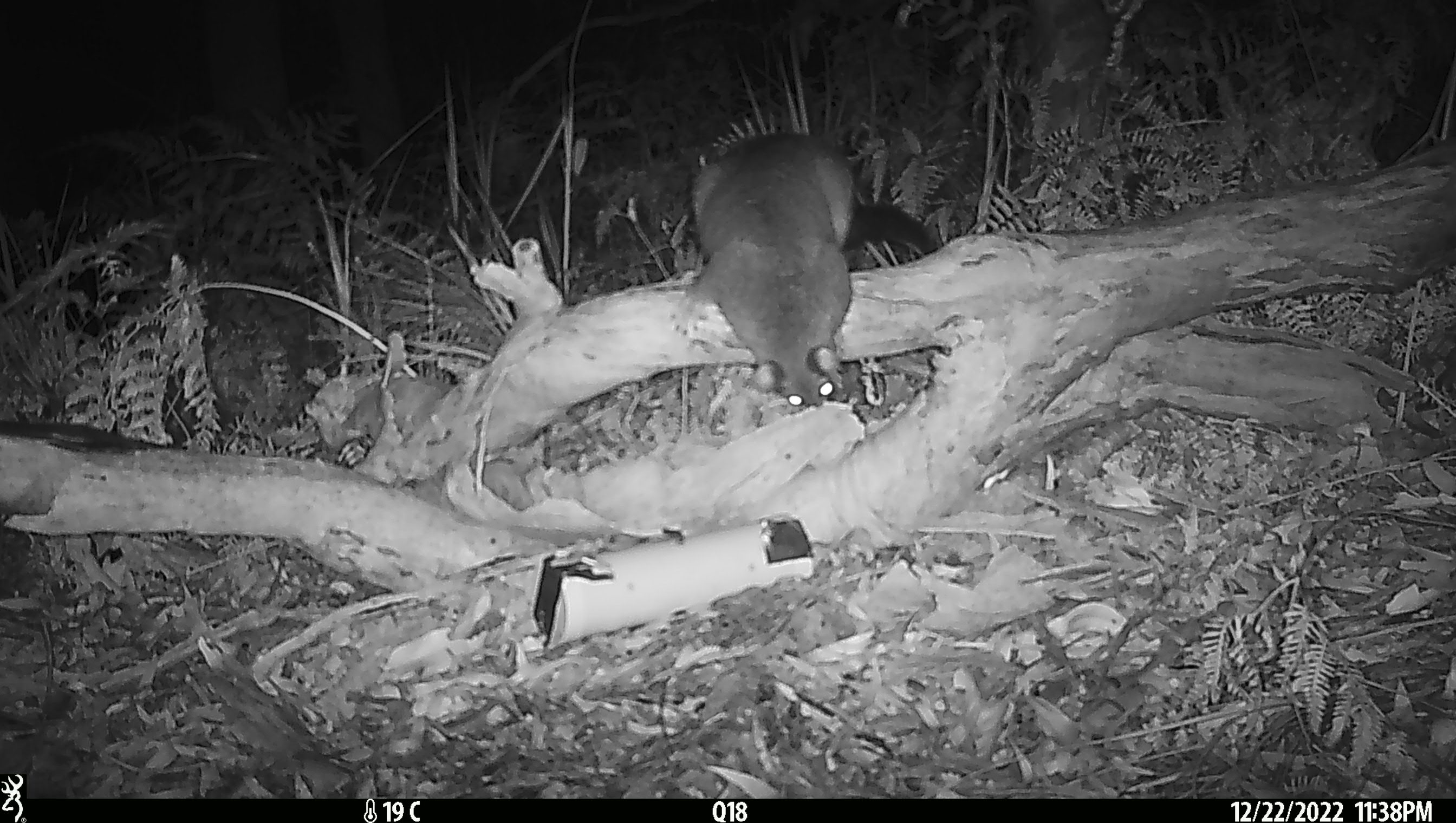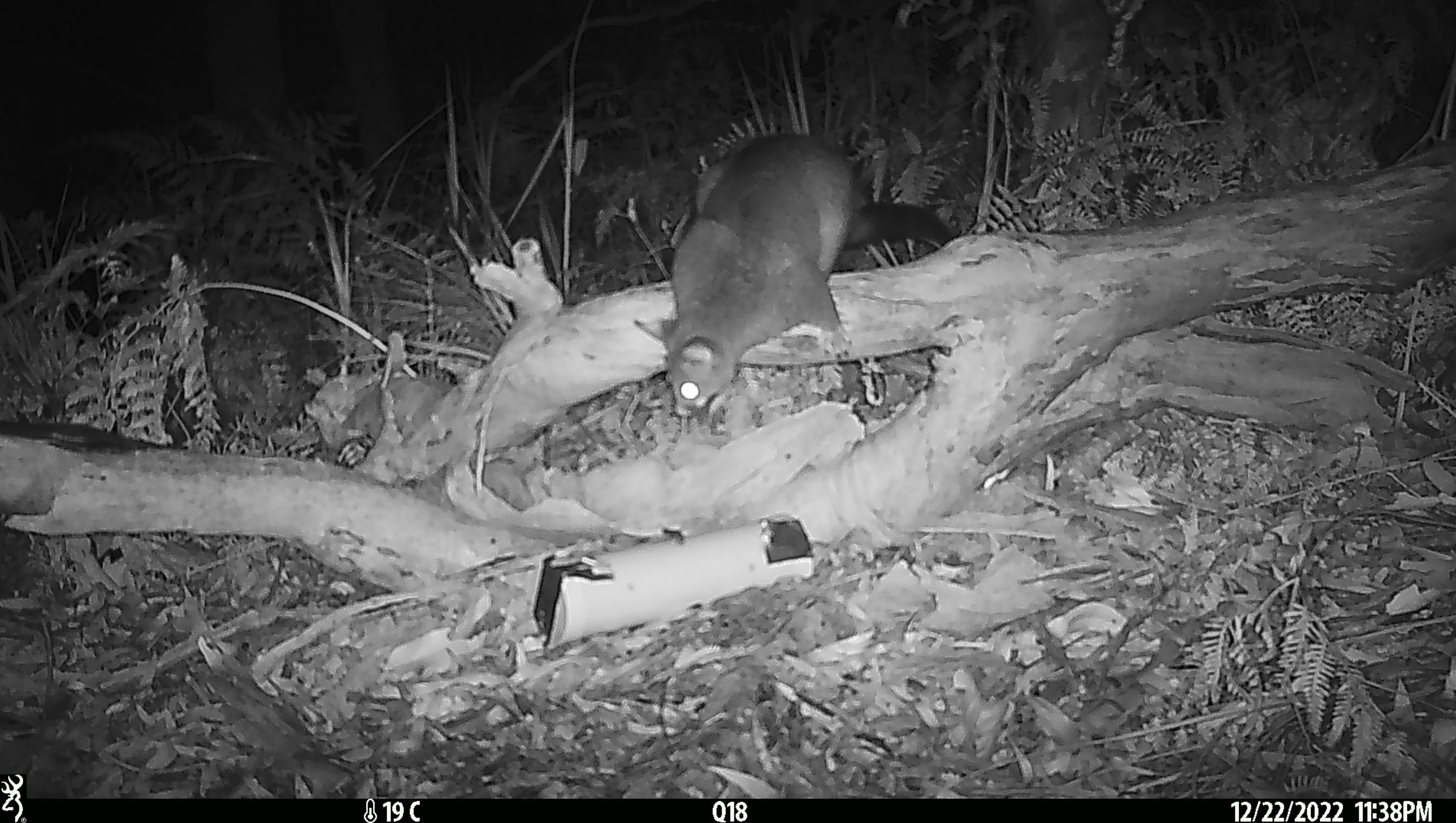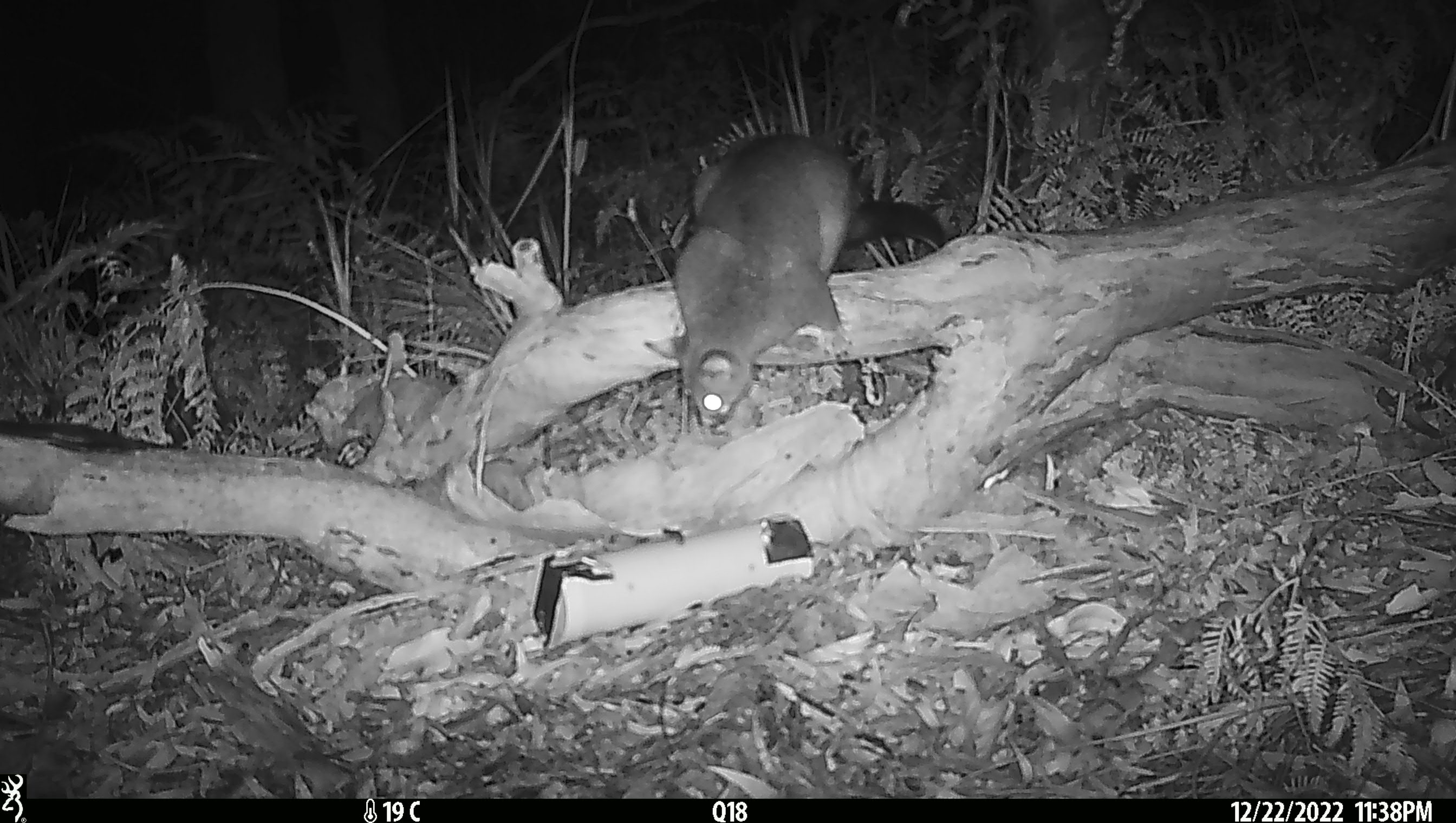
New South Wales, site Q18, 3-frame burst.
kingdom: Animalia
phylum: Chordata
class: Mammalia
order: Diprotodontia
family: Phalangeridae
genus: Trichosurus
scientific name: Trichosurus vulpecula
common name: common brushtail possum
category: possum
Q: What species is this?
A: Possum (common brushtail possum) (Trichosurus vulpecula).